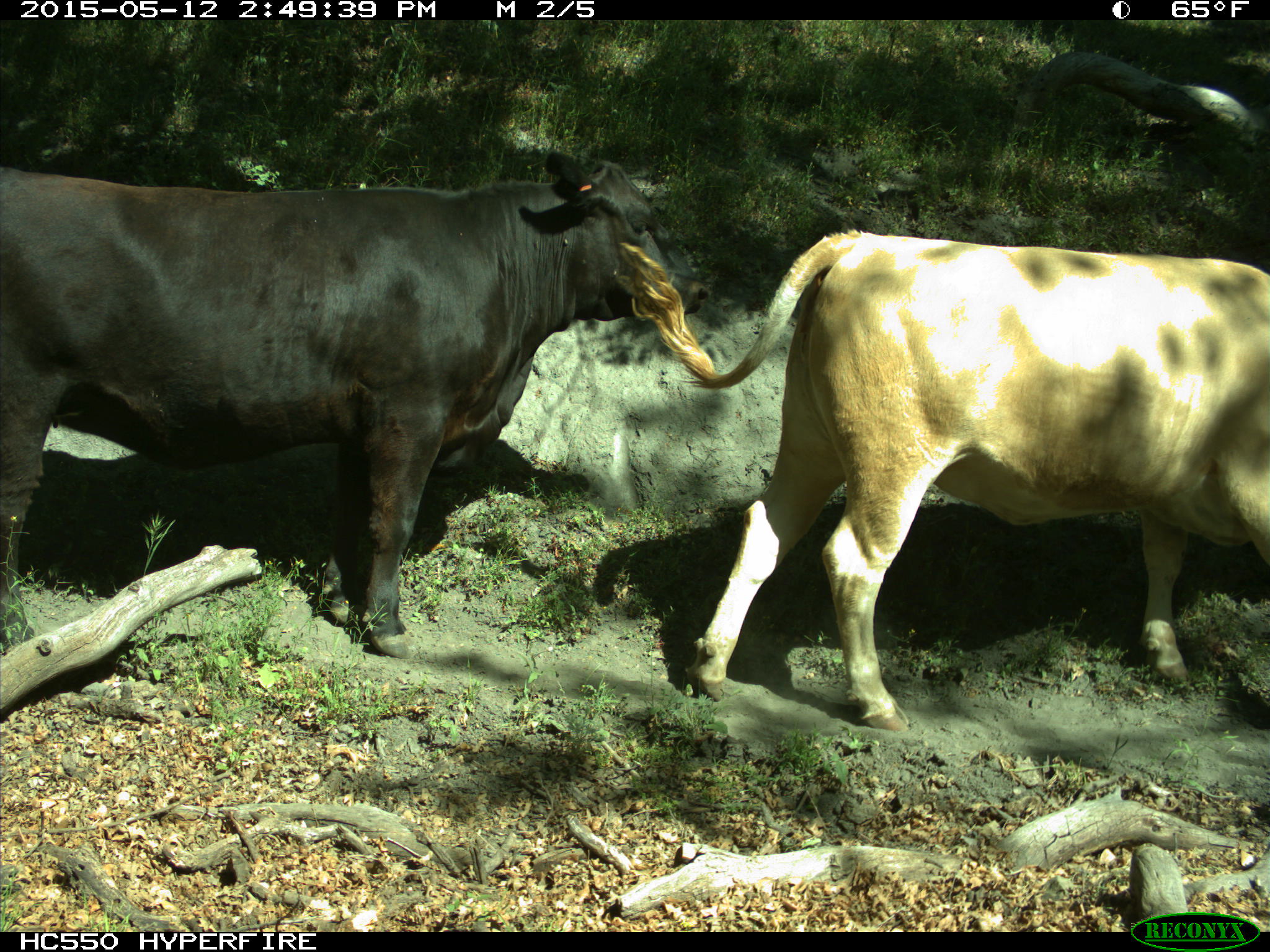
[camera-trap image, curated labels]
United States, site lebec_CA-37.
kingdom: Animalia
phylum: Chordata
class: Mammalia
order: Artiodactyla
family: Bovidae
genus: Bos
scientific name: Bos taurus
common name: domestic cow